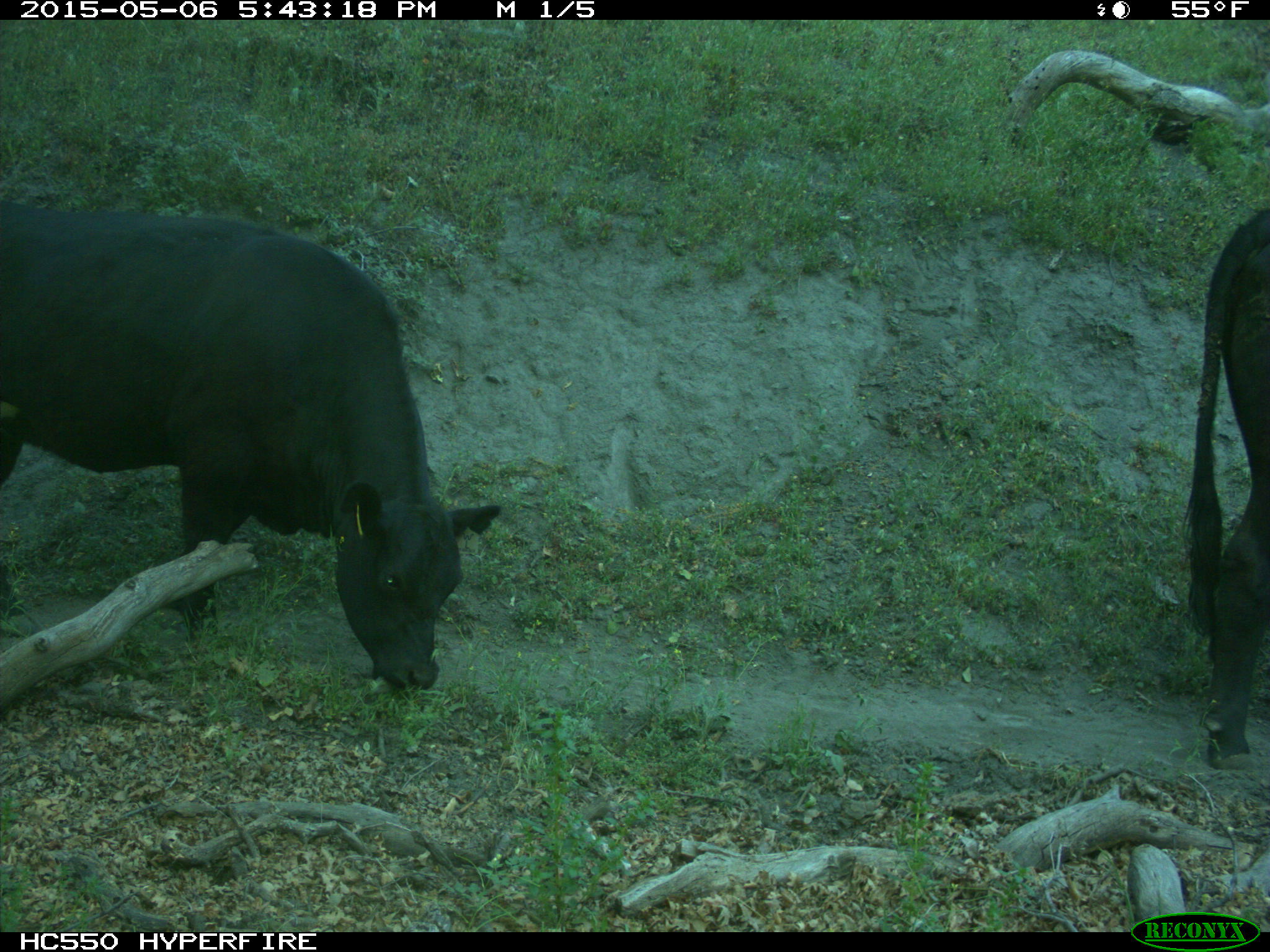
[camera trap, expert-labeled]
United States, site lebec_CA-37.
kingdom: Animalia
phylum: Chordata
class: Mammalia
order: Artiodactyla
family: Bovidae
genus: Bos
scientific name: Bos taurus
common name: domestic cow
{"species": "Bos taurus (domestic cow)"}